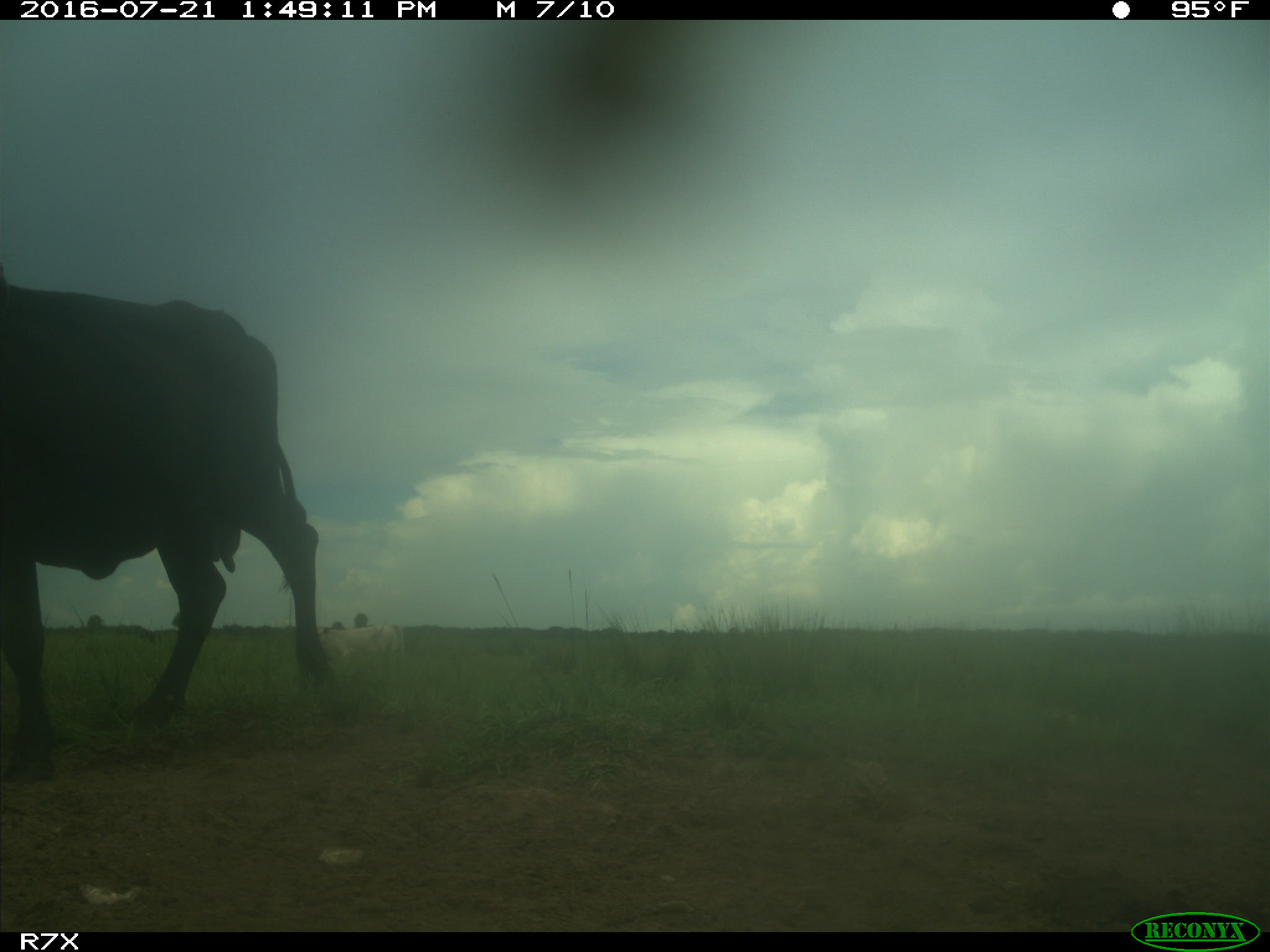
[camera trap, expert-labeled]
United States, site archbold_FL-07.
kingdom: Animalia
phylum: Chordata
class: Mammalia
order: Artiodactyla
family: Bovidae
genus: Bos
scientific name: Bos taurus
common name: domestic cow